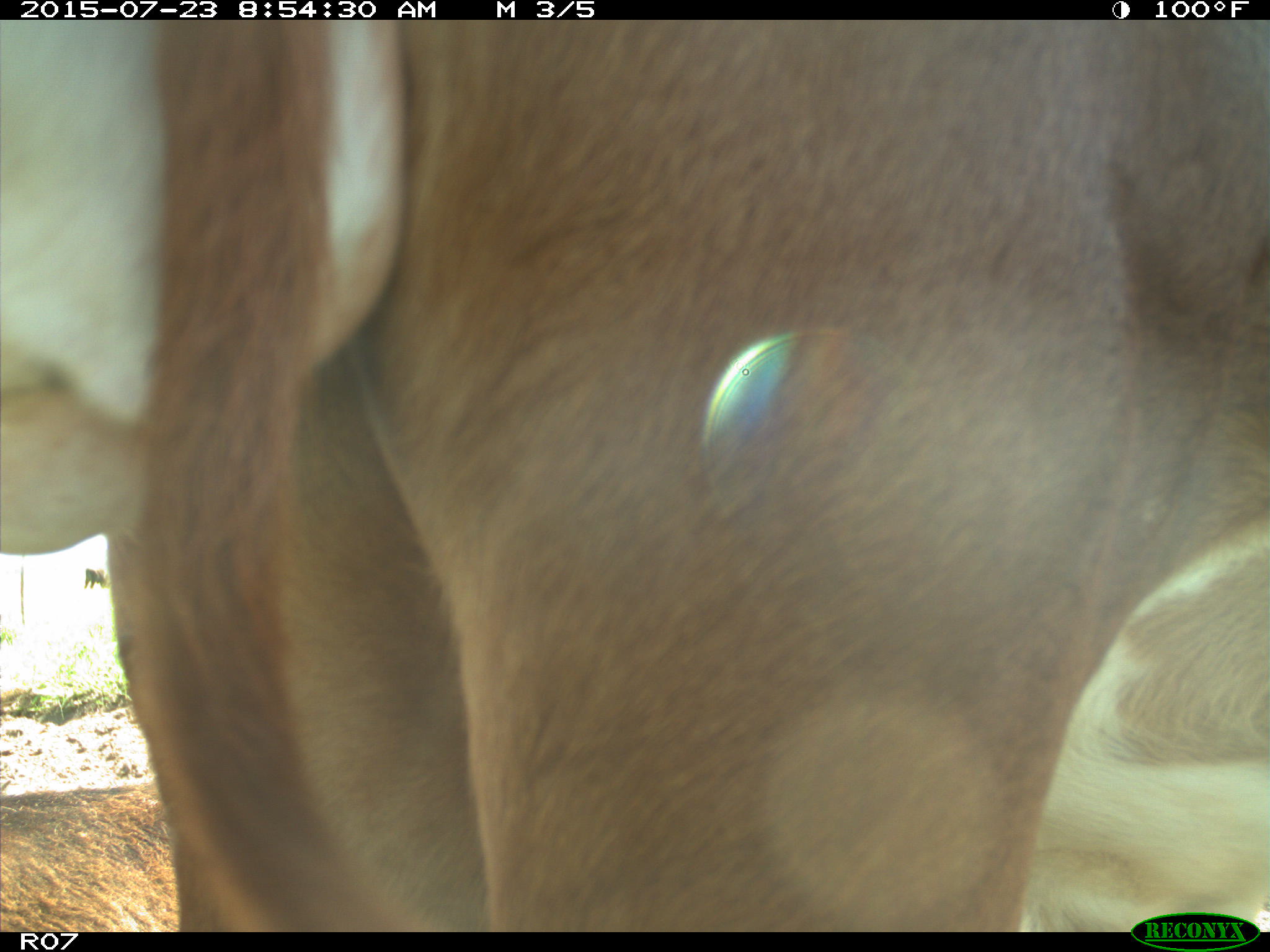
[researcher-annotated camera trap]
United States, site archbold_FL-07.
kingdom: Animalia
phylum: Chordata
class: Mammalia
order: Artiodactyla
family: Bovidae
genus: Bos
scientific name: Bos taurus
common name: domestic cow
Bos taurus (domestic cow).